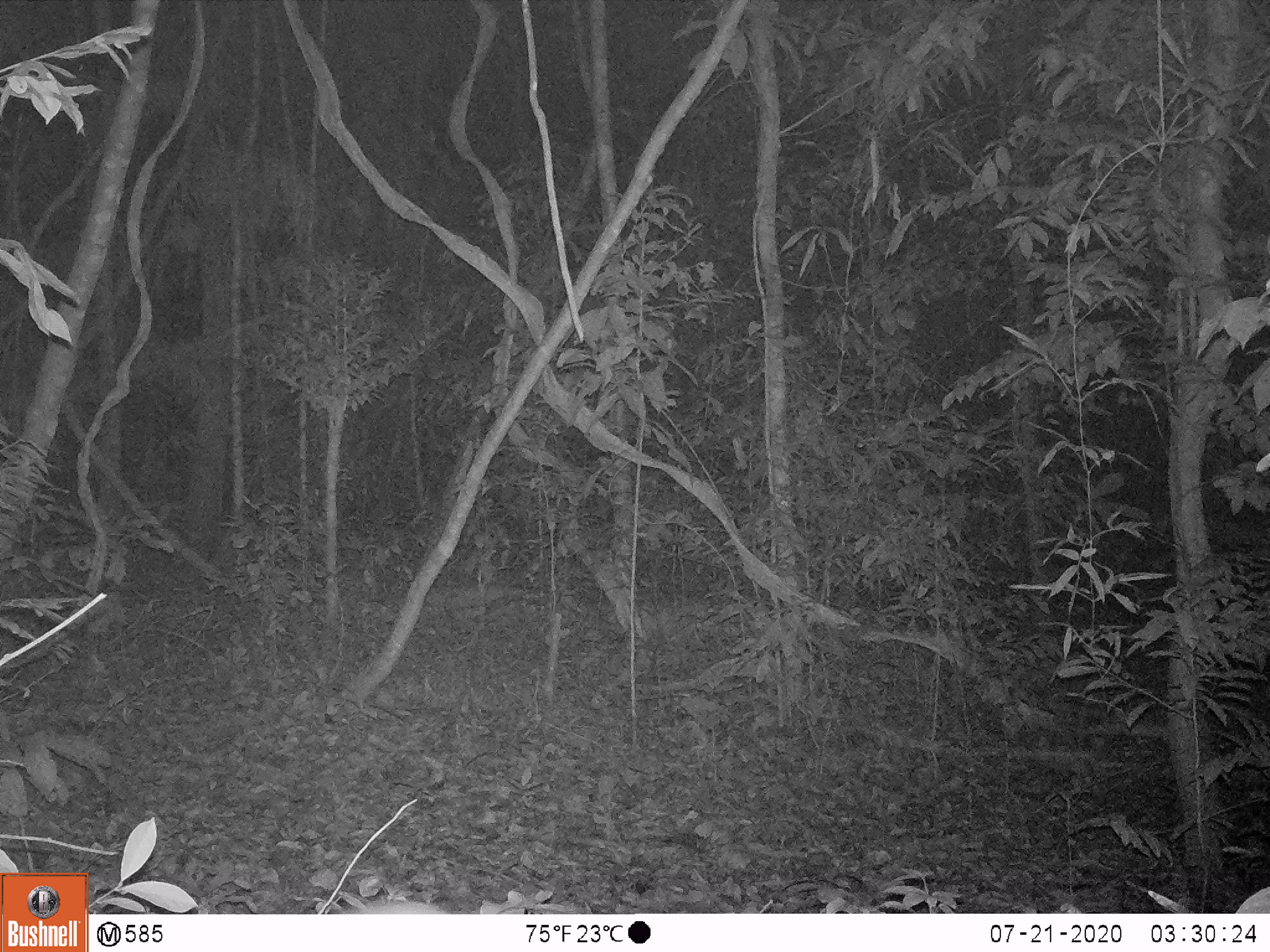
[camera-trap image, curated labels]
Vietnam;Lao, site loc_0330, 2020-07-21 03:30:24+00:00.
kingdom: Animalia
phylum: Chordata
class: Mammalia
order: Rodentia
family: Muridae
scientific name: Muridae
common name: old-world mice and rats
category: unidentified murid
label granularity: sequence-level